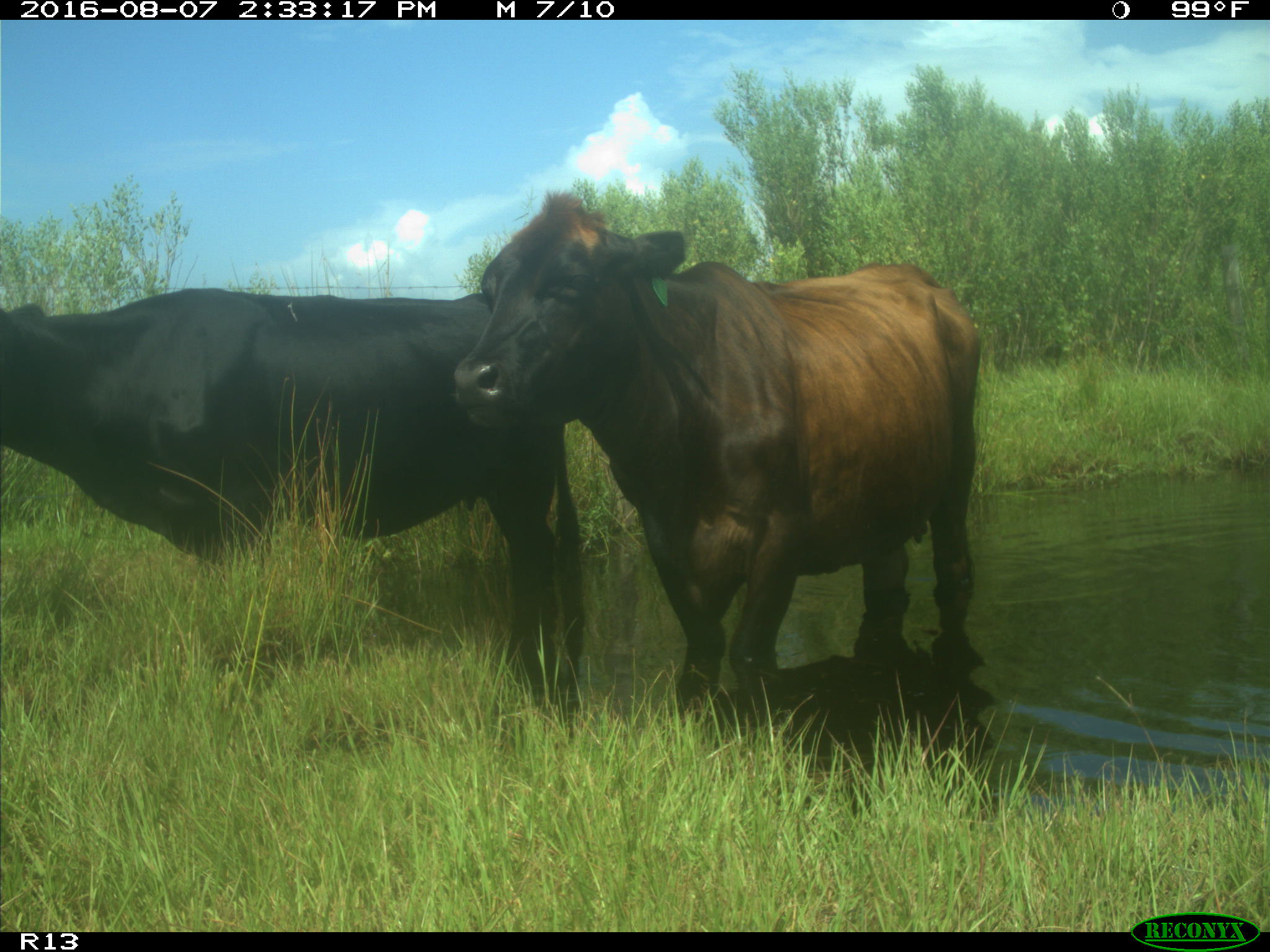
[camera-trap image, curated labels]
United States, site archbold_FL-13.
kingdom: Animalia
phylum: Chordata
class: Mammalia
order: Artiodactyla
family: Bovidae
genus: Bos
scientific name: Bos taurus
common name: domestic cow